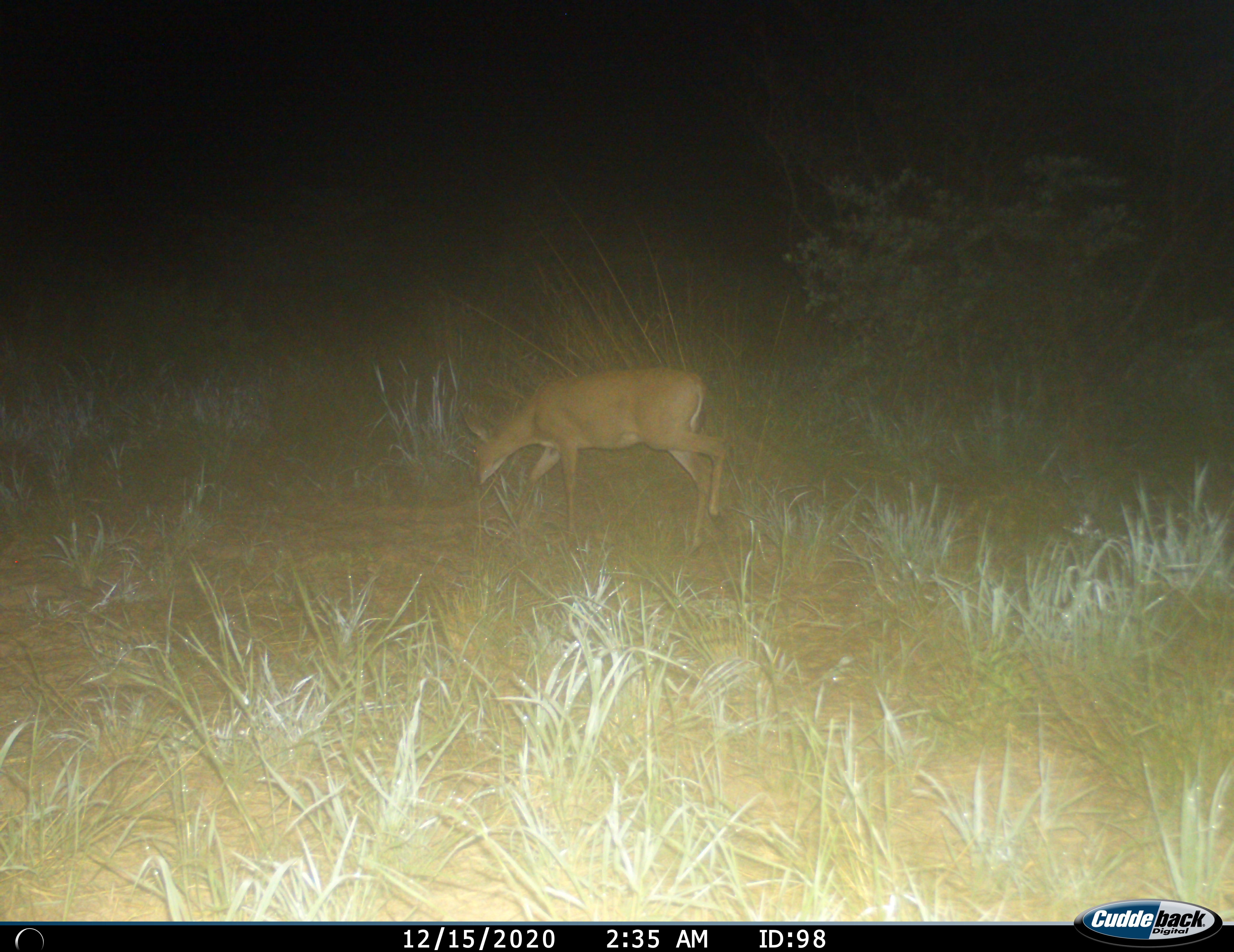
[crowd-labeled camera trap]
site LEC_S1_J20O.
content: unidentified animal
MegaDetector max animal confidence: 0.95